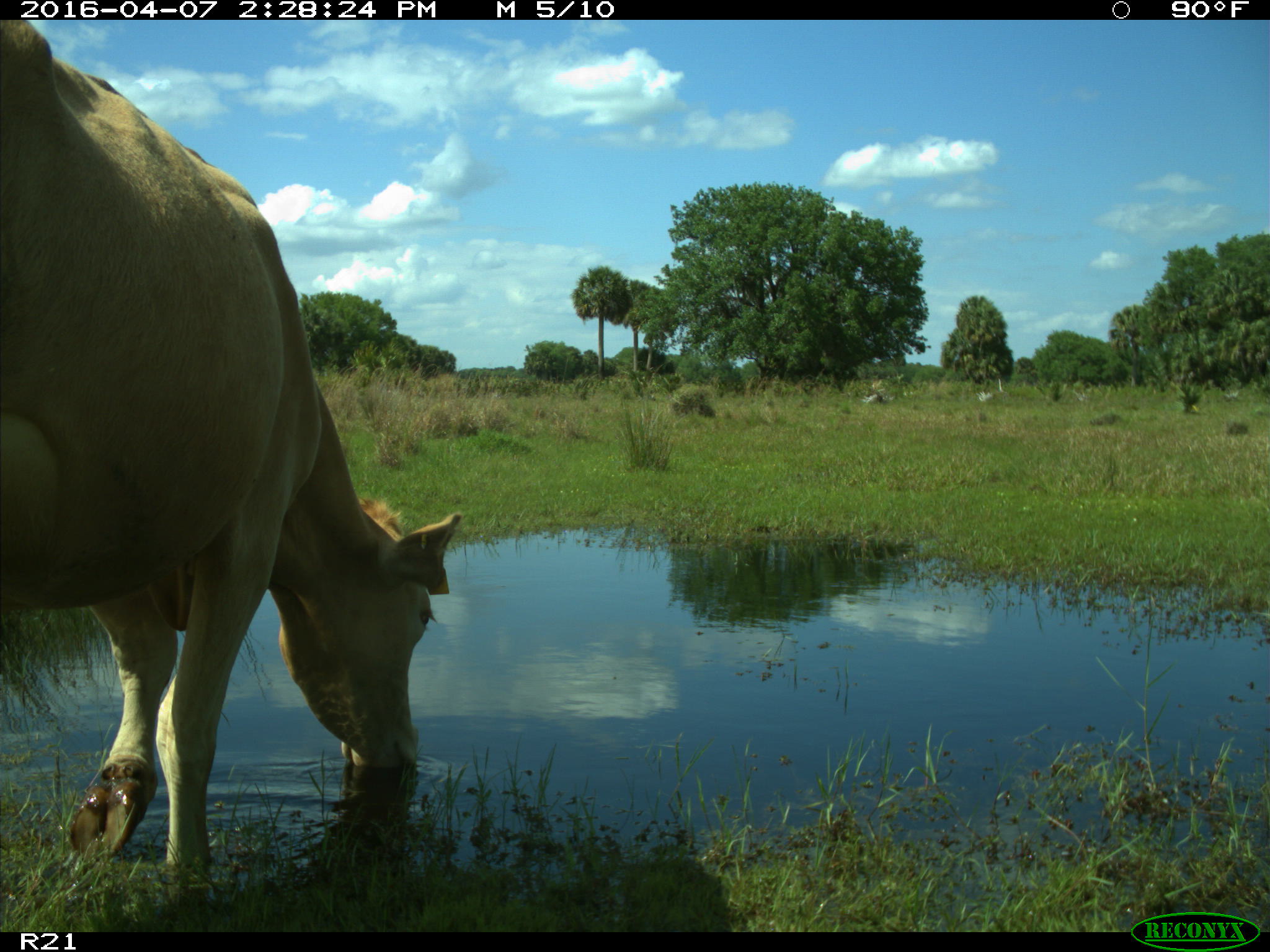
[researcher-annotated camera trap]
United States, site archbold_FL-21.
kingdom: Animalia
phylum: Chordata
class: Mammalia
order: Artiodactyla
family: Bovidae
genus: Bos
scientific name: Bos taurus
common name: domestic cow